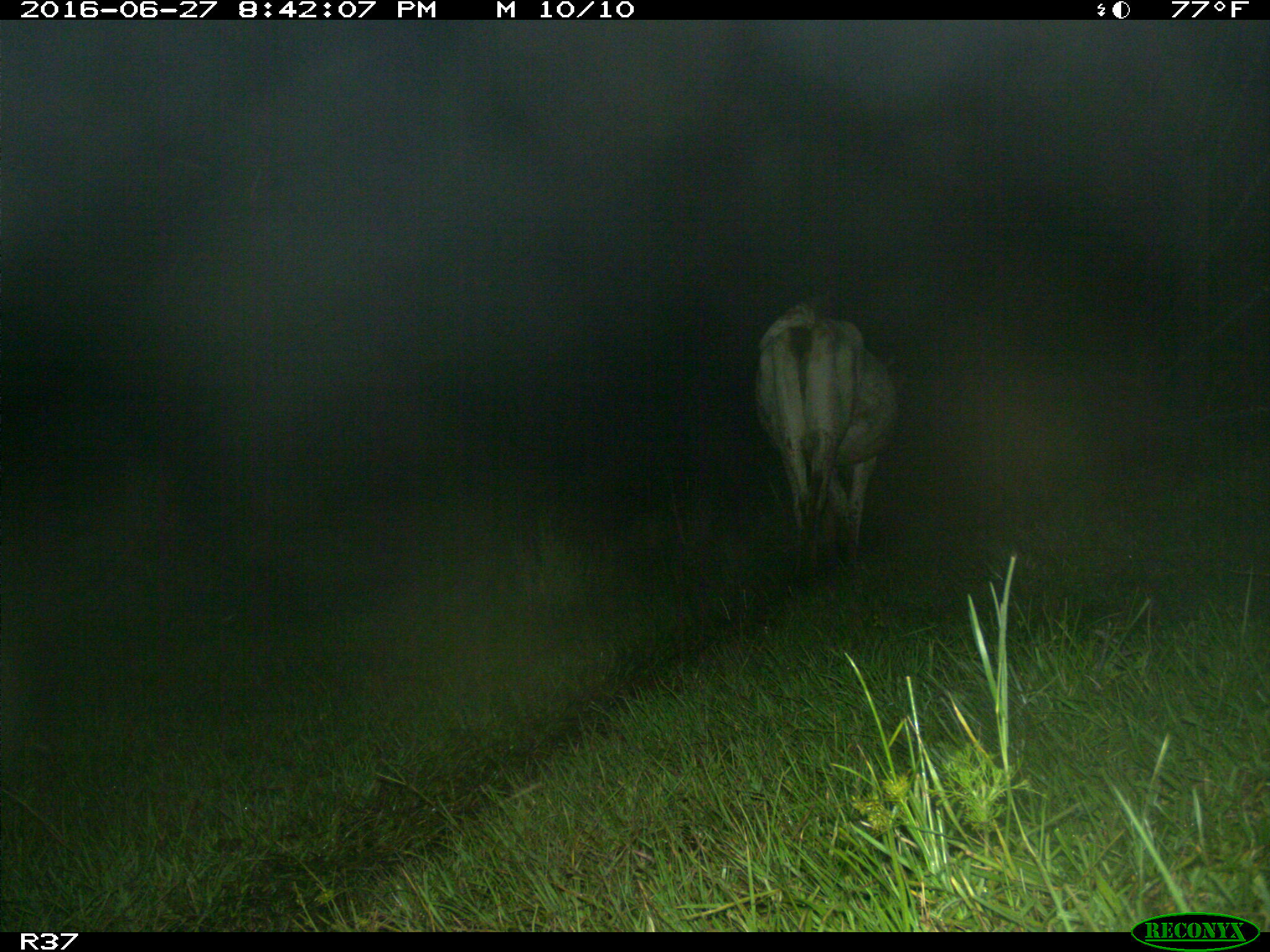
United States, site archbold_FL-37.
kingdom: Animalia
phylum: Chordata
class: Mammalia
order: Artiodactyla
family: Bovidae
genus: Bos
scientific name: Bos taurus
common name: domestic cow